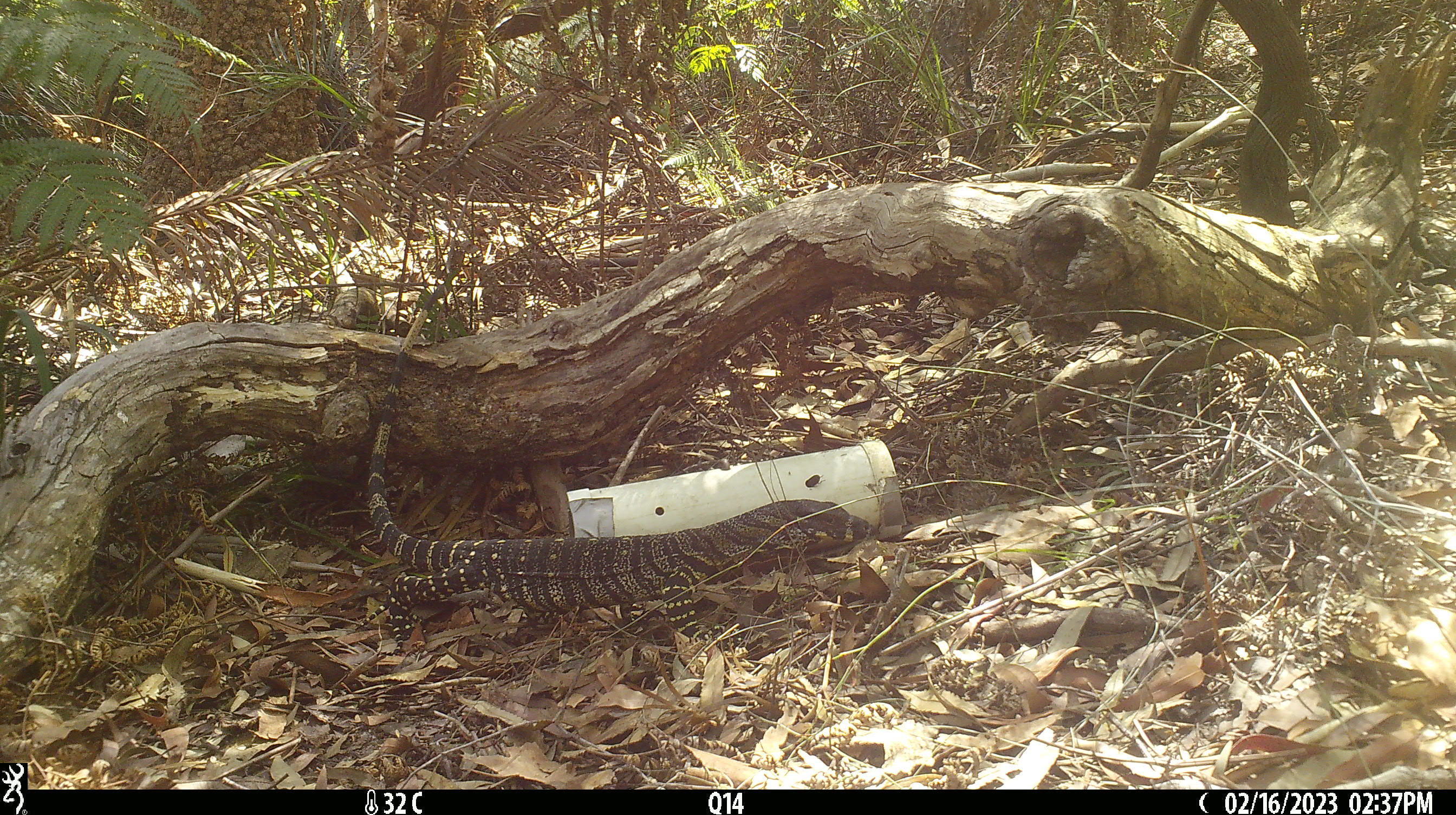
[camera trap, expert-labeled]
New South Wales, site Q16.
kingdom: Animalia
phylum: Chordata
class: Reptilia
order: Squamata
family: Varanidae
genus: Varanus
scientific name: Varanus varius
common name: lace monitor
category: goanna